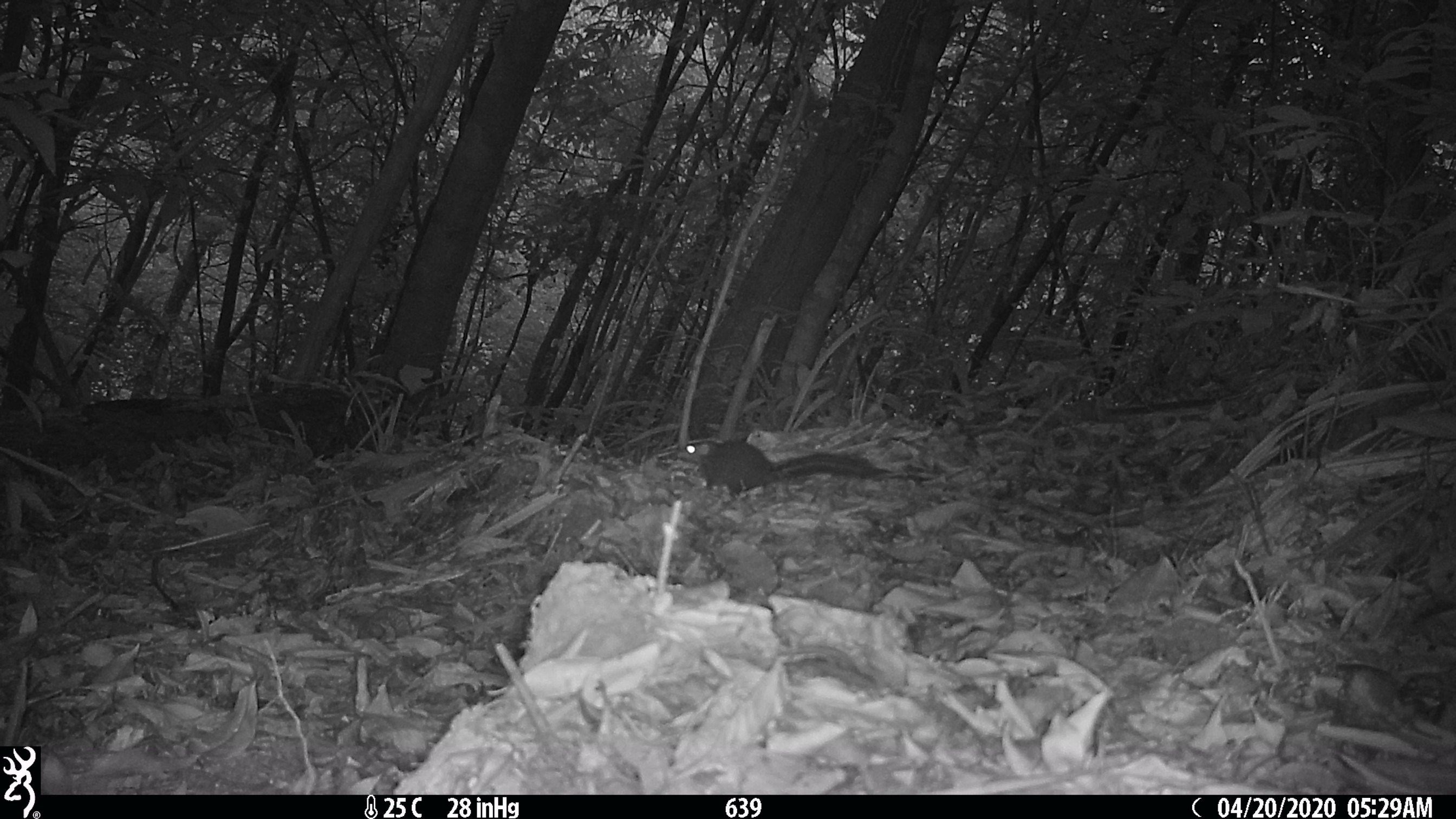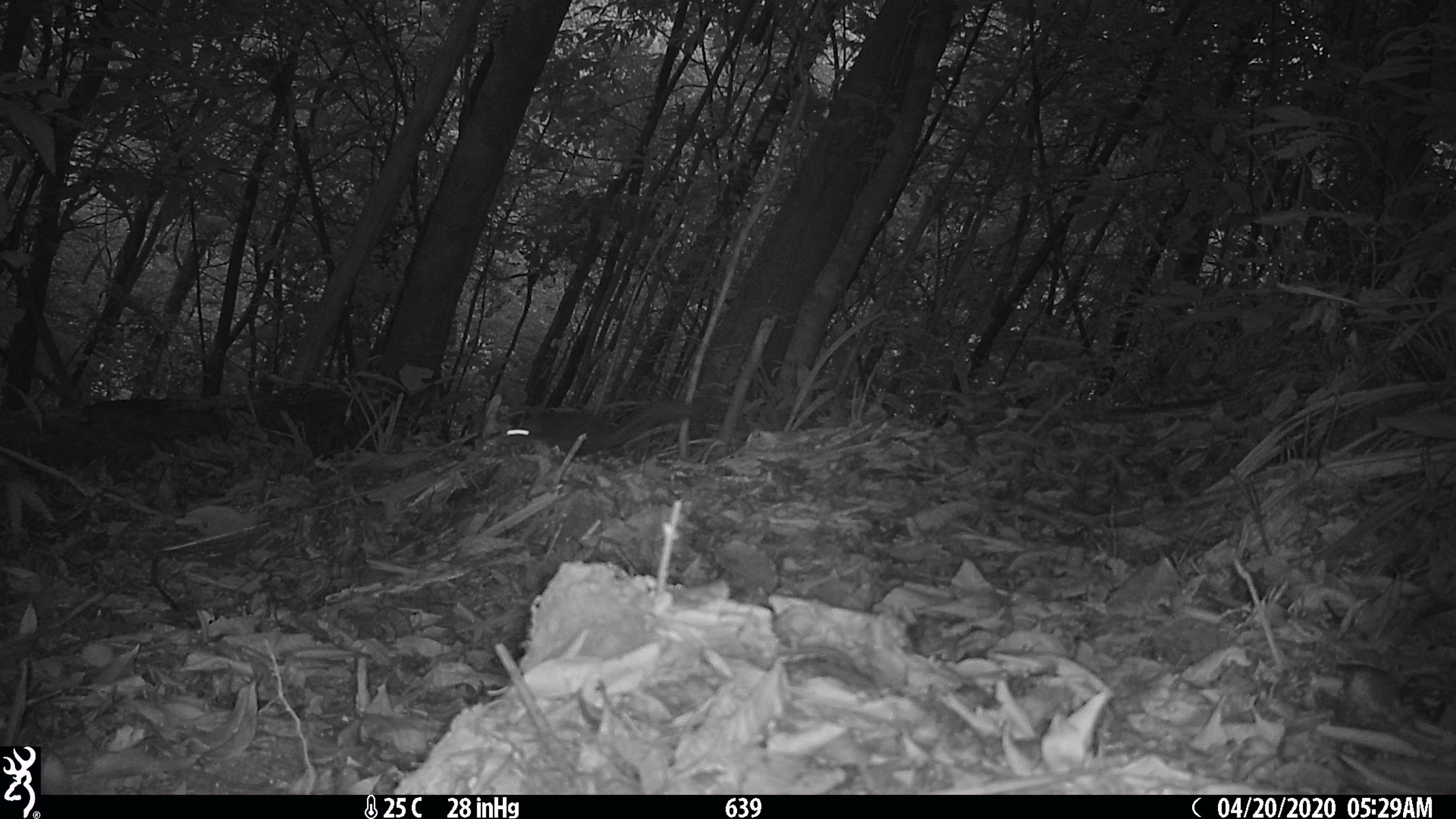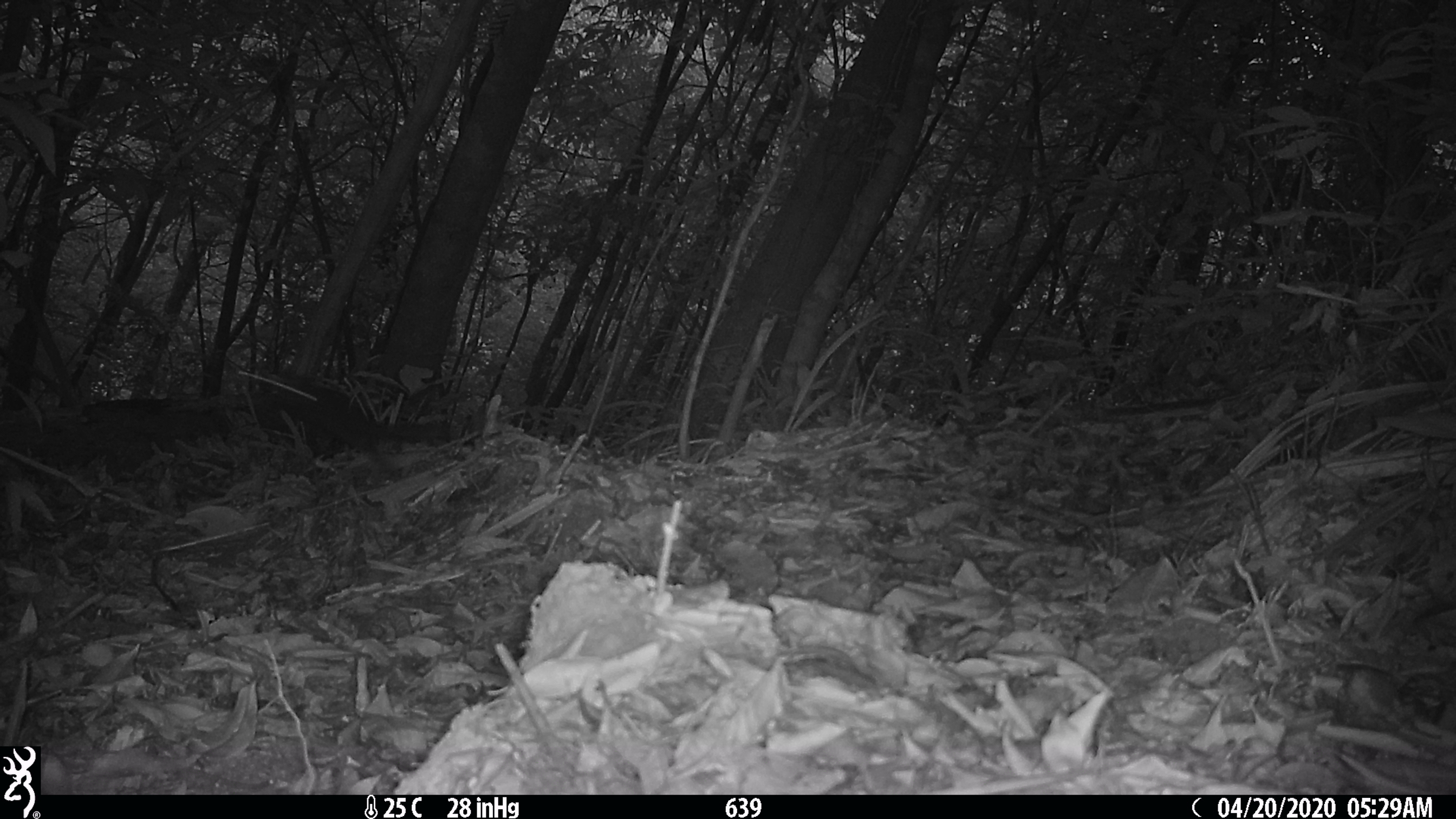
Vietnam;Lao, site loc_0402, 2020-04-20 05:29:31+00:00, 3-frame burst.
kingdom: Animalia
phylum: Chordata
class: Mammalia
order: Scandentia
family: Tupaiidae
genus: Tupaia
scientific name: Tupaia belangeri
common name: northern treeshrew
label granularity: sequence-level